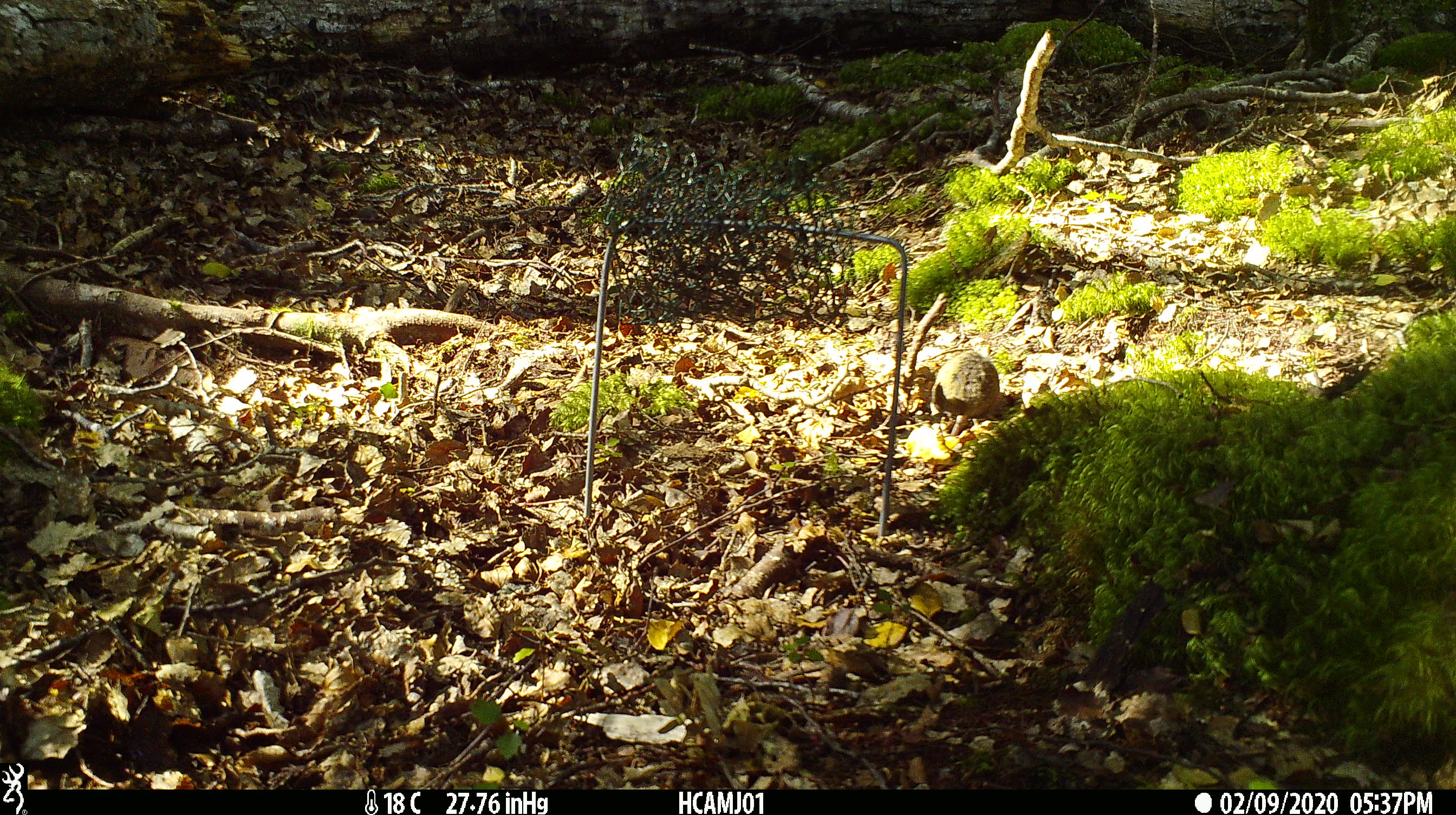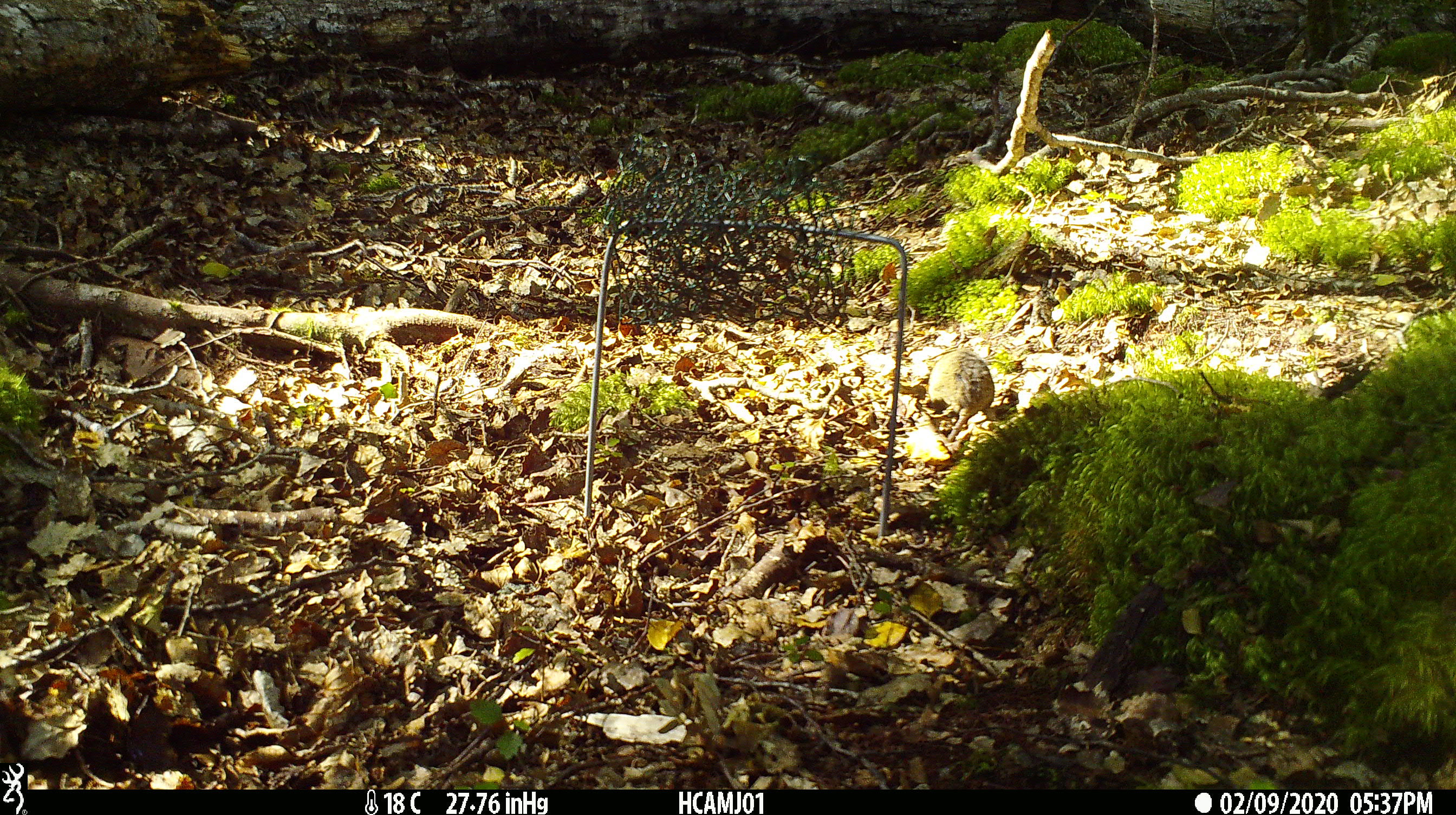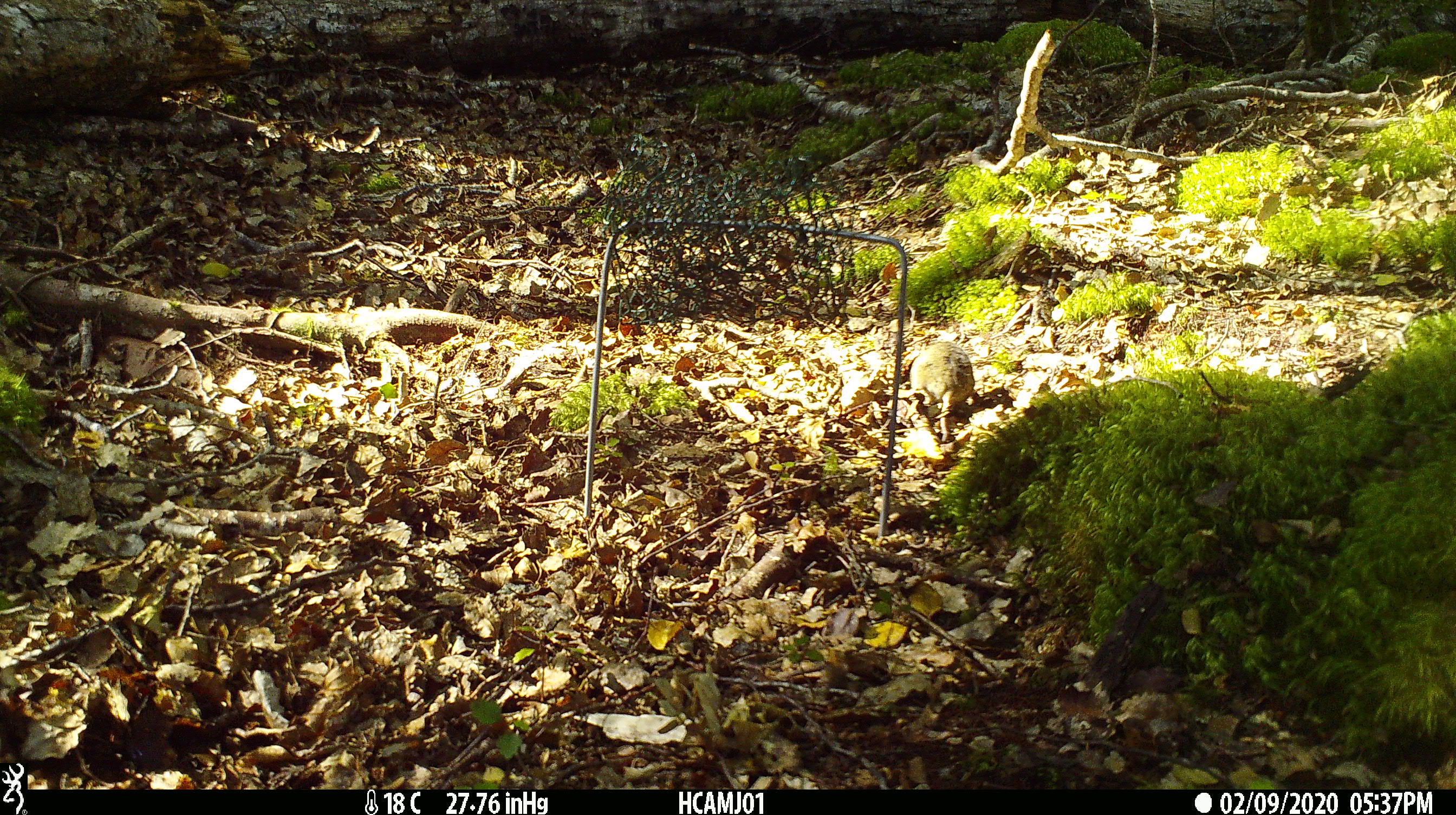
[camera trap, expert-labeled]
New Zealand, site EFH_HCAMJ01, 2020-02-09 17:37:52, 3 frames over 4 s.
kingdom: Animalia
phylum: Chordata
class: Mammalia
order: Rodentia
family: Muridae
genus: Mus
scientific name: Mus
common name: mouse